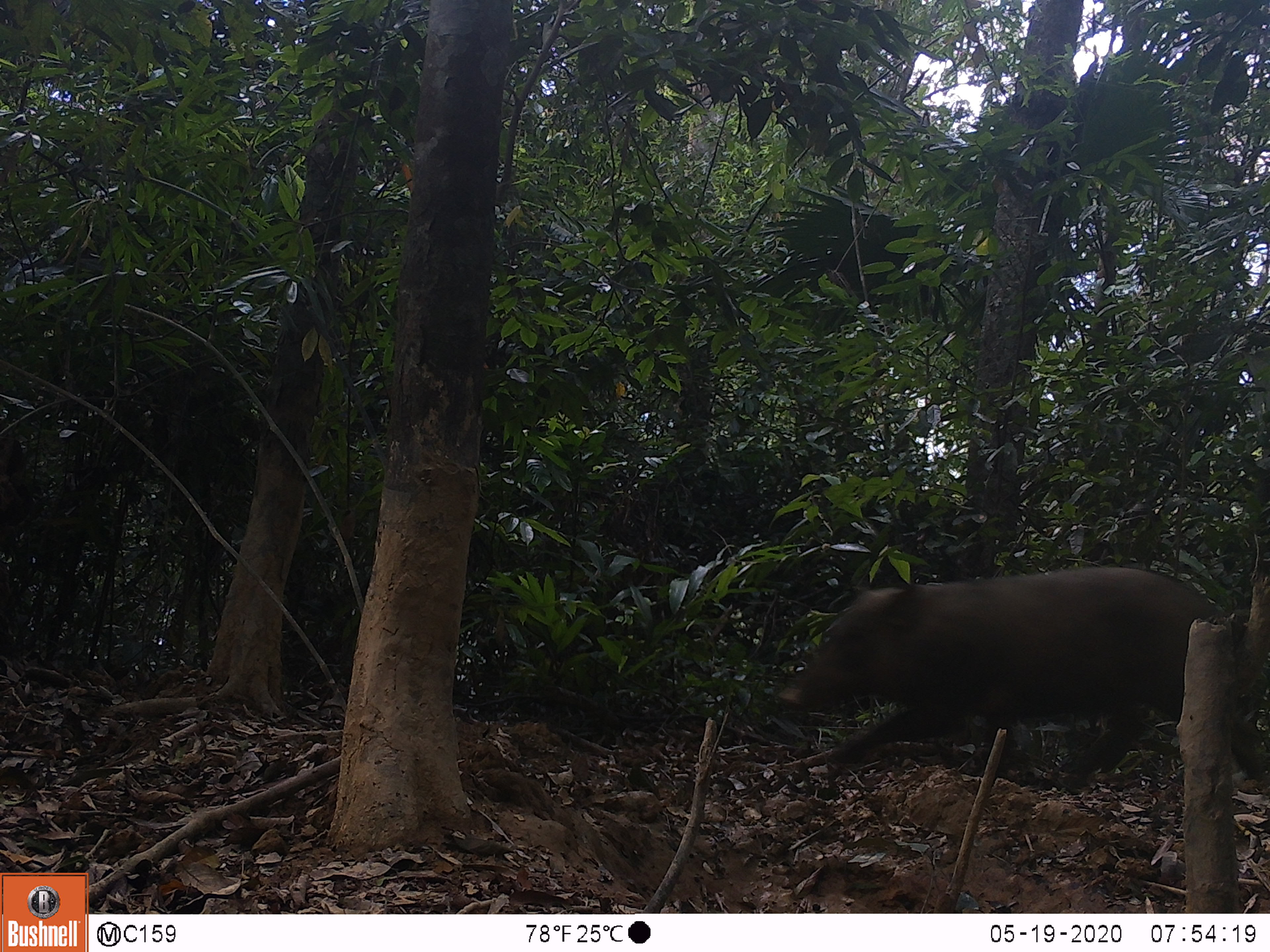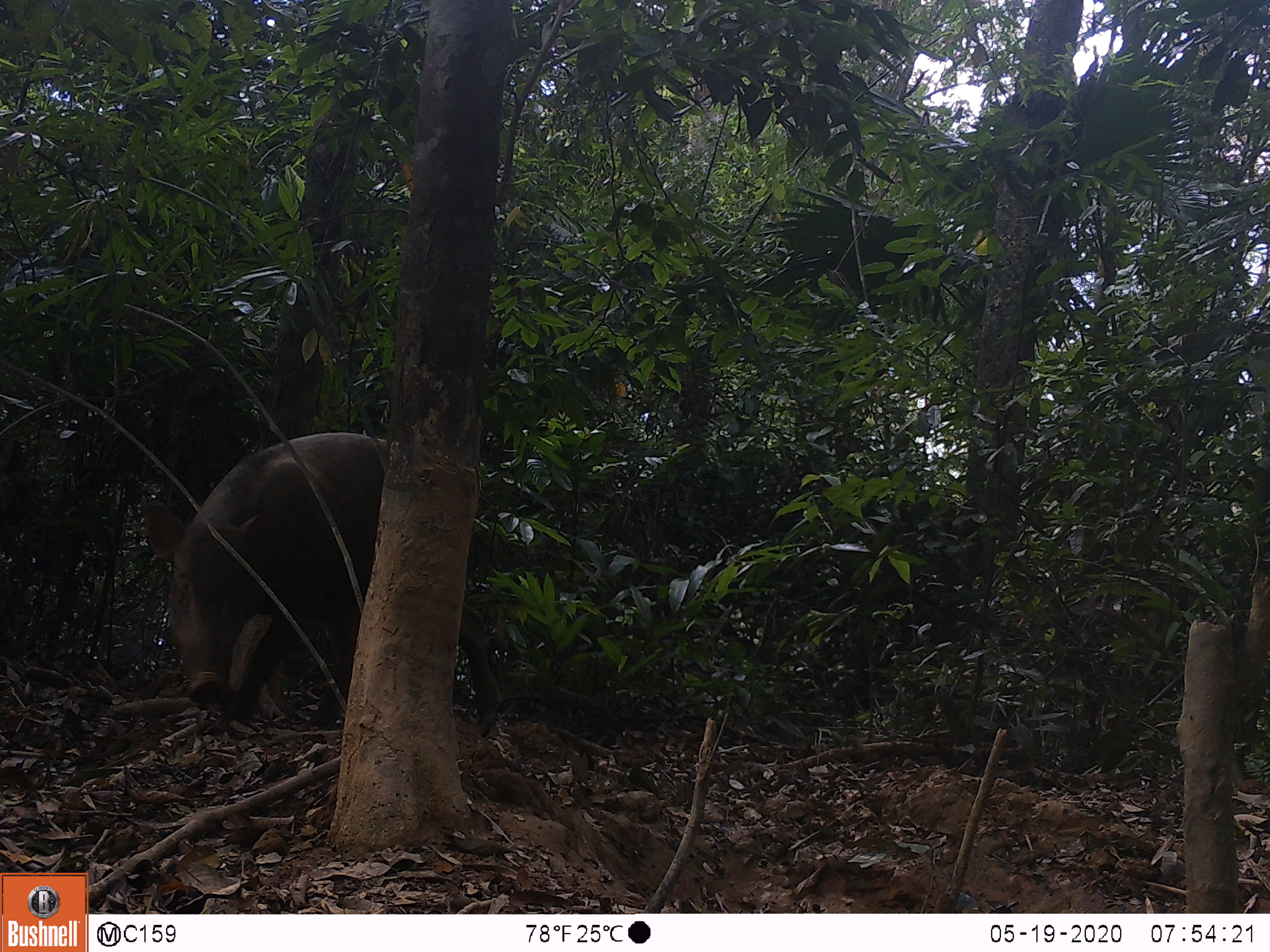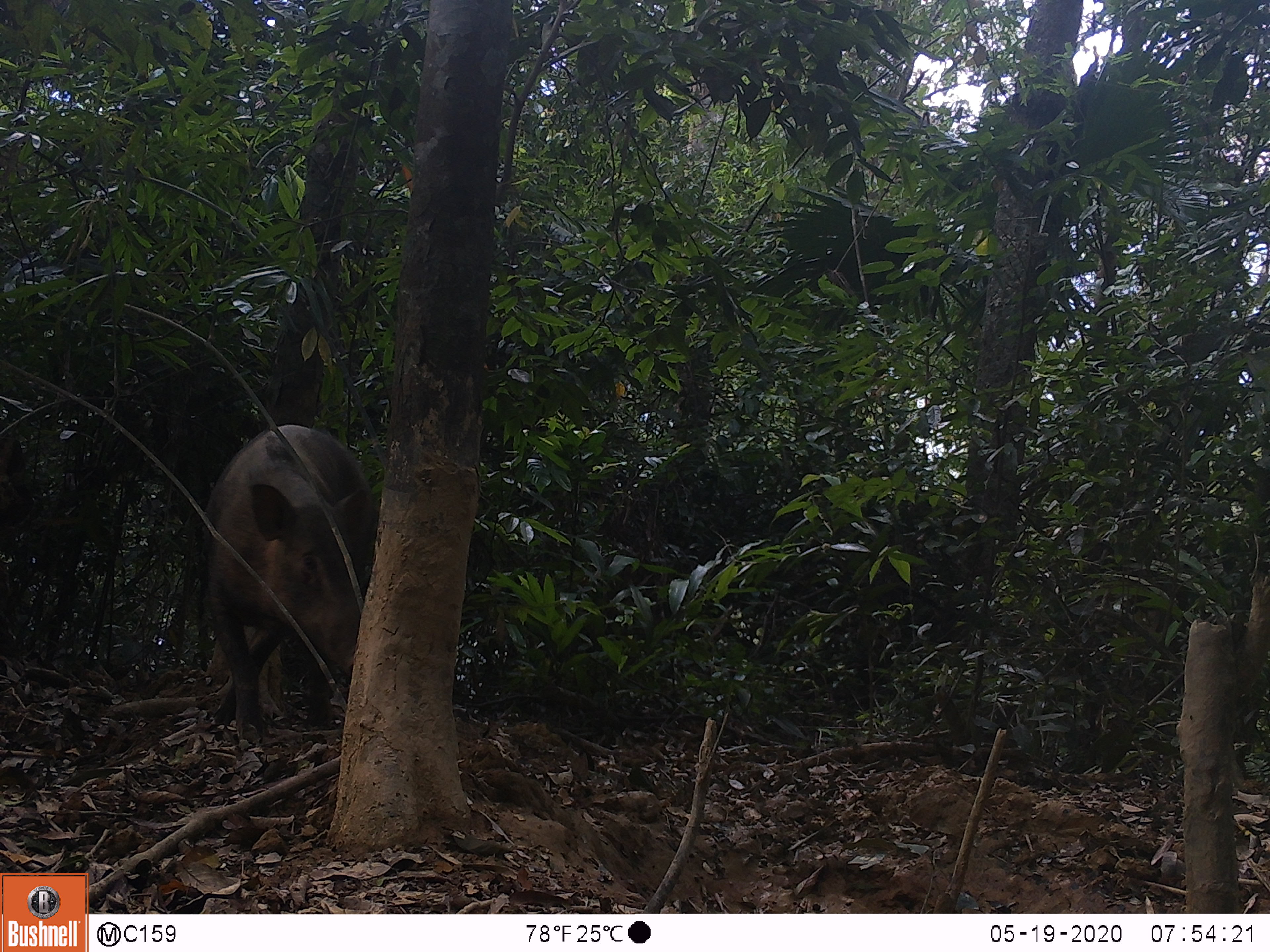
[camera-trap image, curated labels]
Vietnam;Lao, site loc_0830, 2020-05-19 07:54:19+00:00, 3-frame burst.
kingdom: Animalia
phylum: Chordata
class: Mammalia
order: Artiodactyla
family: Suidae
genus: Sus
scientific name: Sus scrofa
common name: eurasian wild pig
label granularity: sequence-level